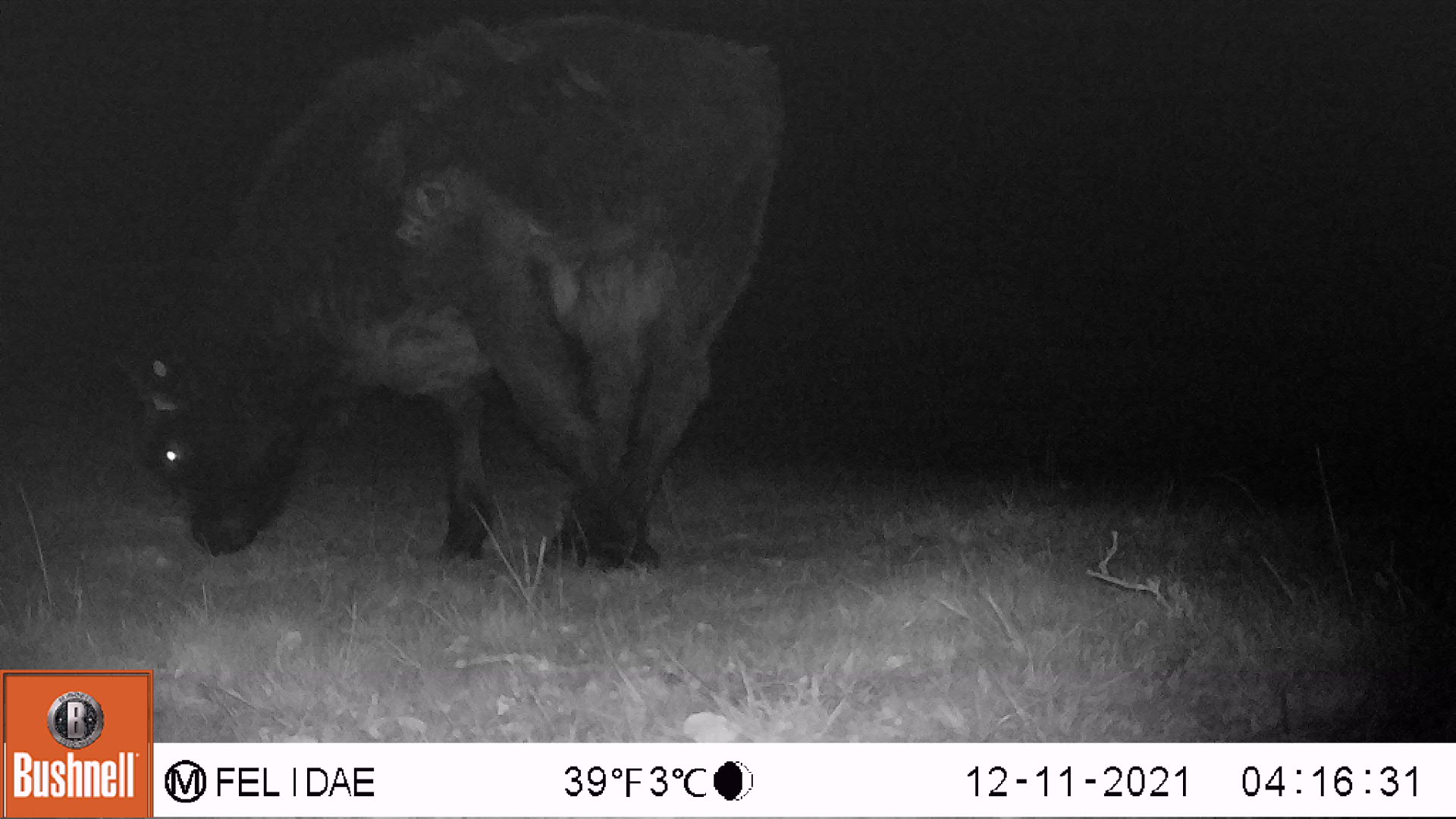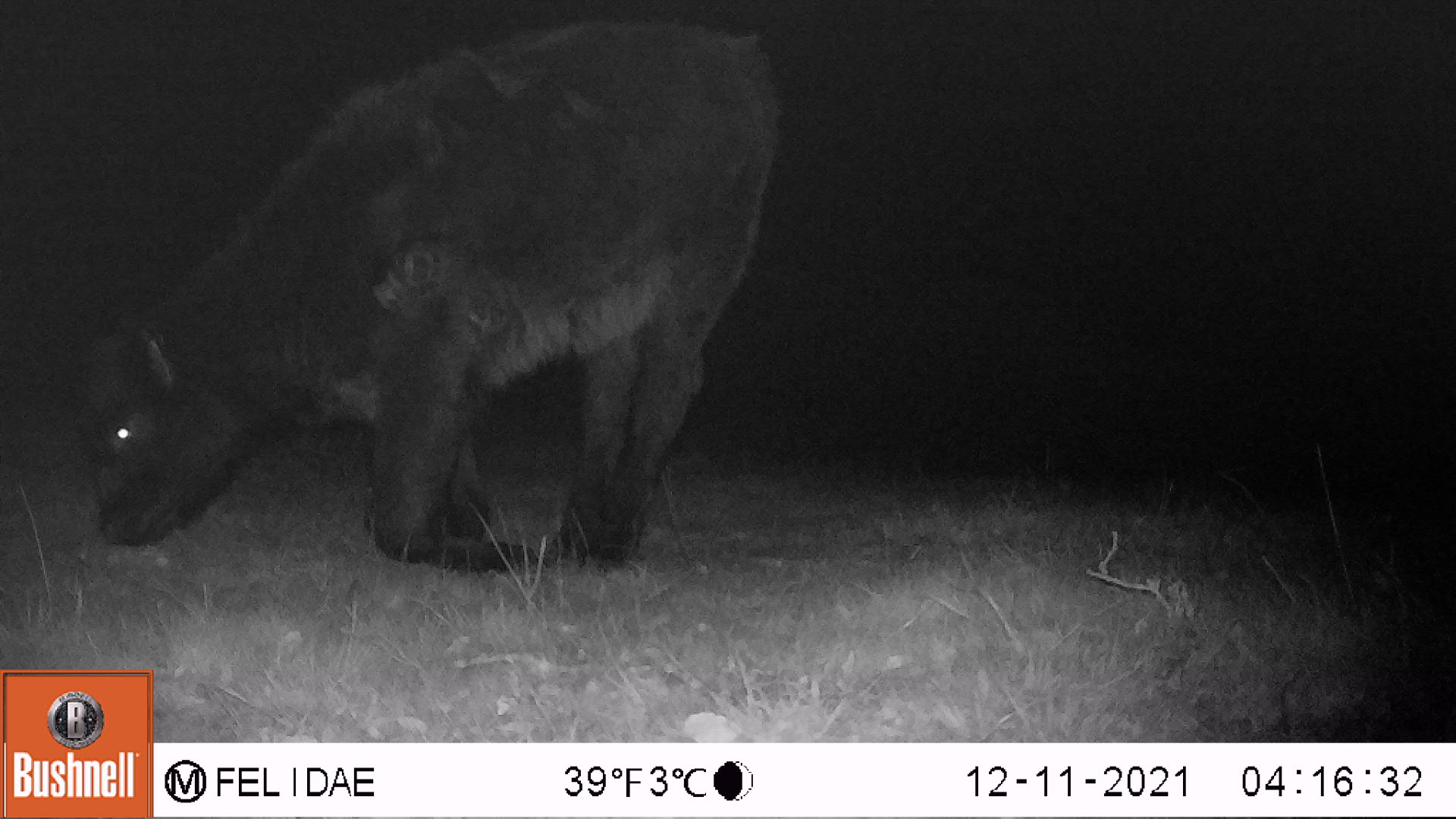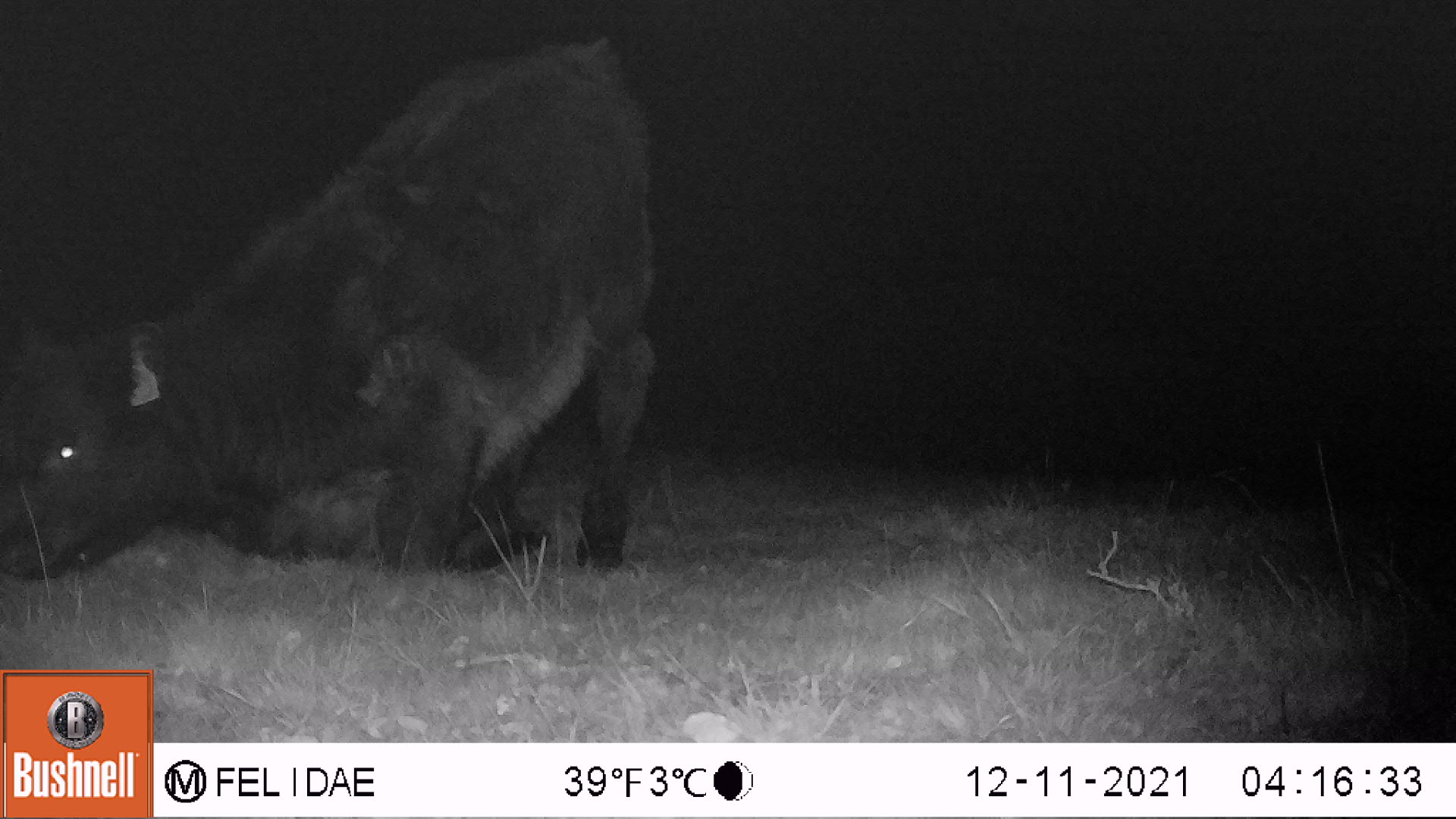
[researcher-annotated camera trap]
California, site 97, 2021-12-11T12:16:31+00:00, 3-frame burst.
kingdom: Animalia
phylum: Chordata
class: Mammalia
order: Artiodactyla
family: Bovidae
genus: Bos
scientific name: Bos taurus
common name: domestic cattle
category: cattle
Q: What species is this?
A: Cattle (domestic cattle) (Bos taurus).